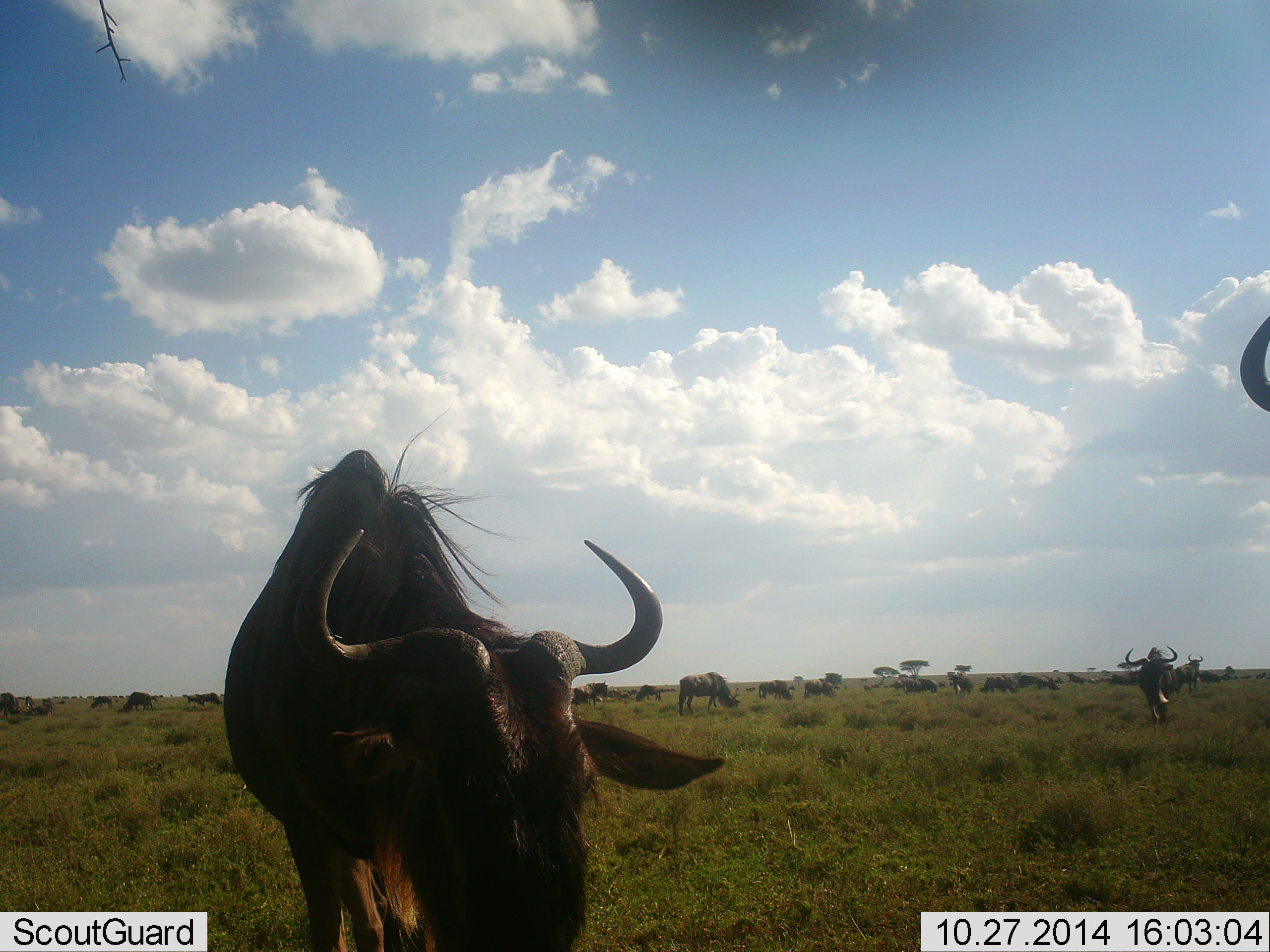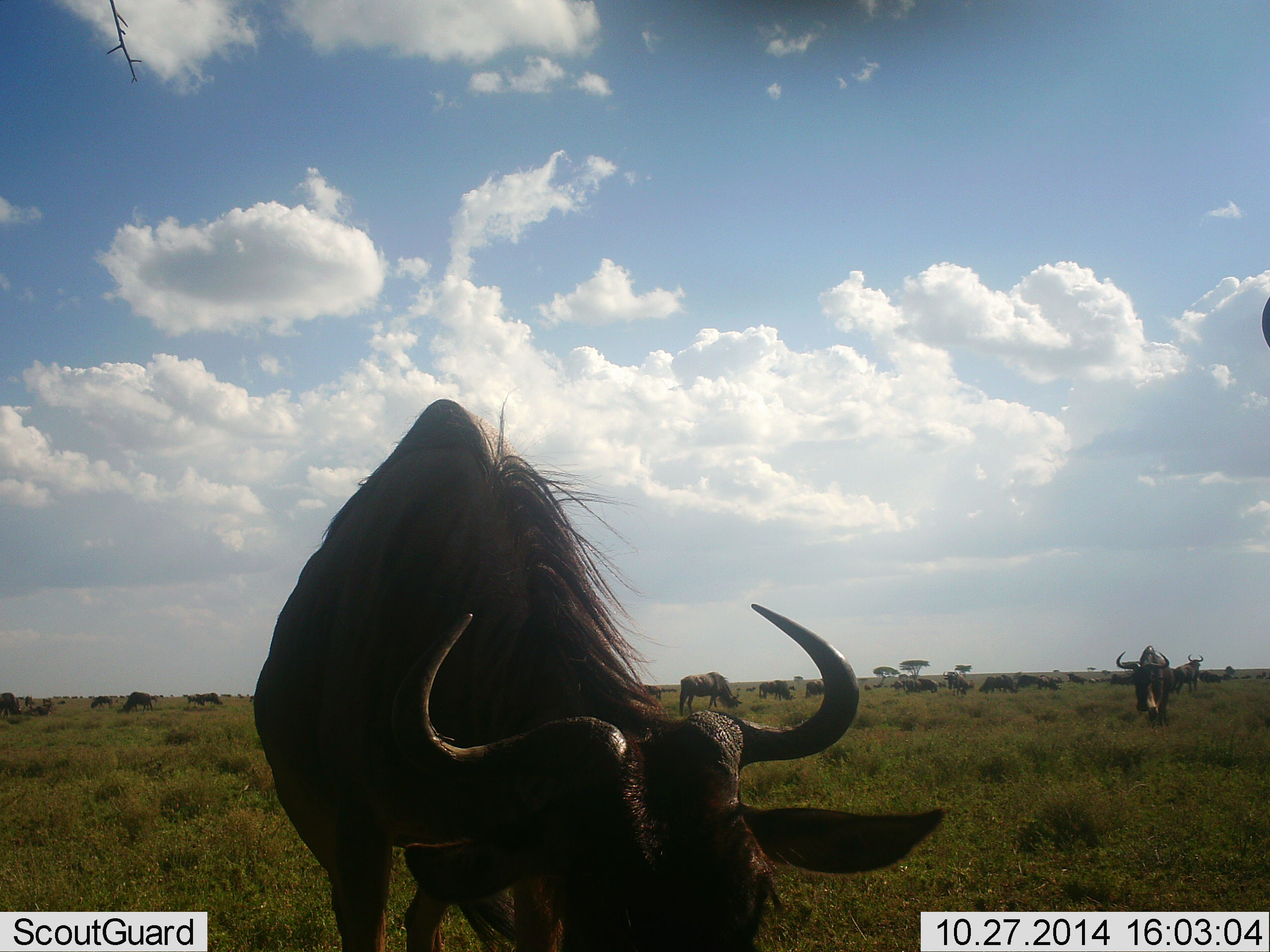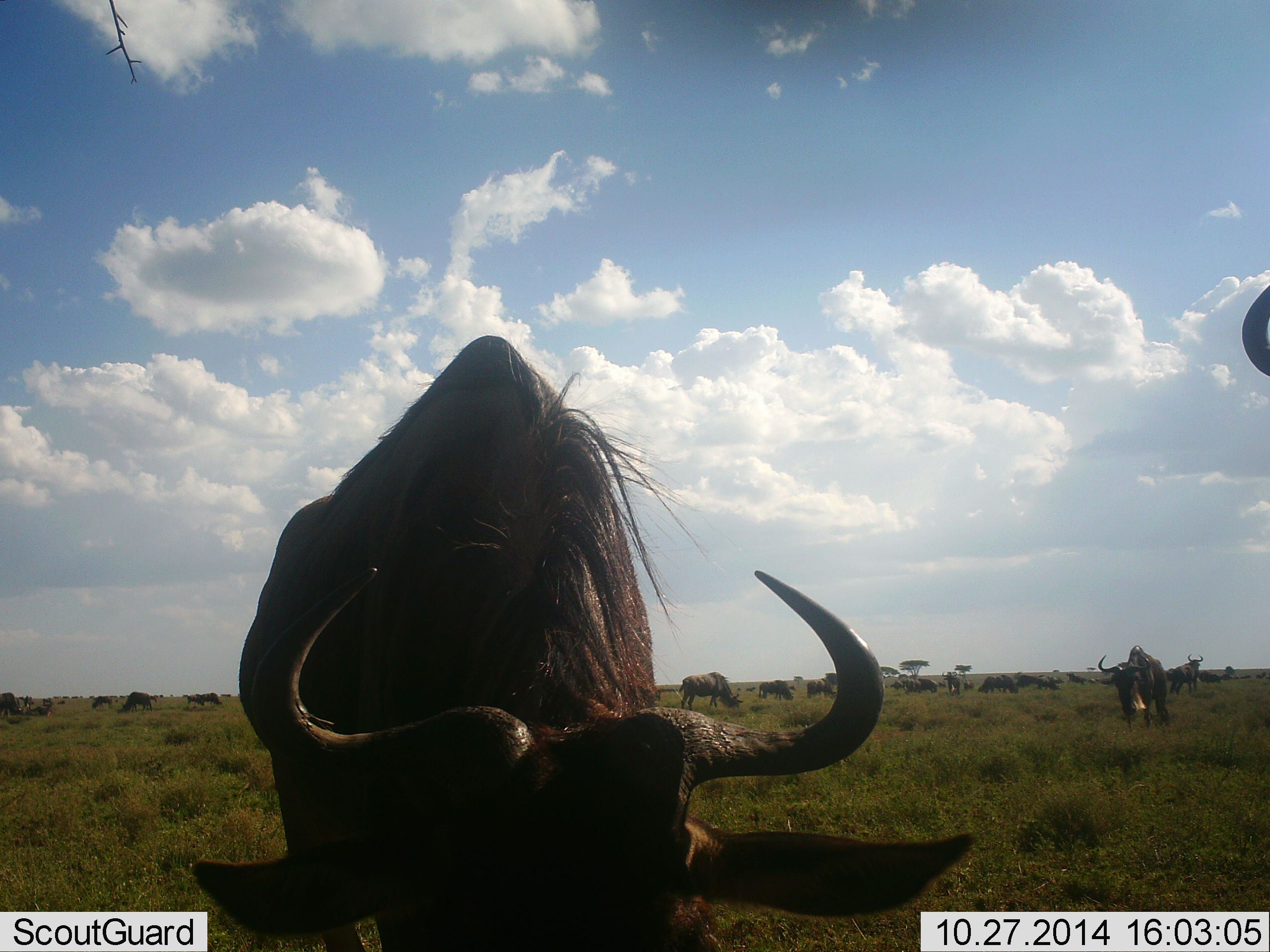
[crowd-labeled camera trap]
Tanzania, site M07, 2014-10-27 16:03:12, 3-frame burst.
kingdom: Animalia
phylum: Chordata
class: Mammalia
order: Artiodactyla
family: Bovidae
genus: Connochaetes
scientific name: Connochaetes taurinus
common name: blue wildebeest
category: wildebeest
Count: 11-50.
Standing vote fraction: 60%.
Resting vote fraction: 30%.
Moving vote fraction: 50%.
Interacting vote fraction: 0%.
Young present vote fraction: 0%.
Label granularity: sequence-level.